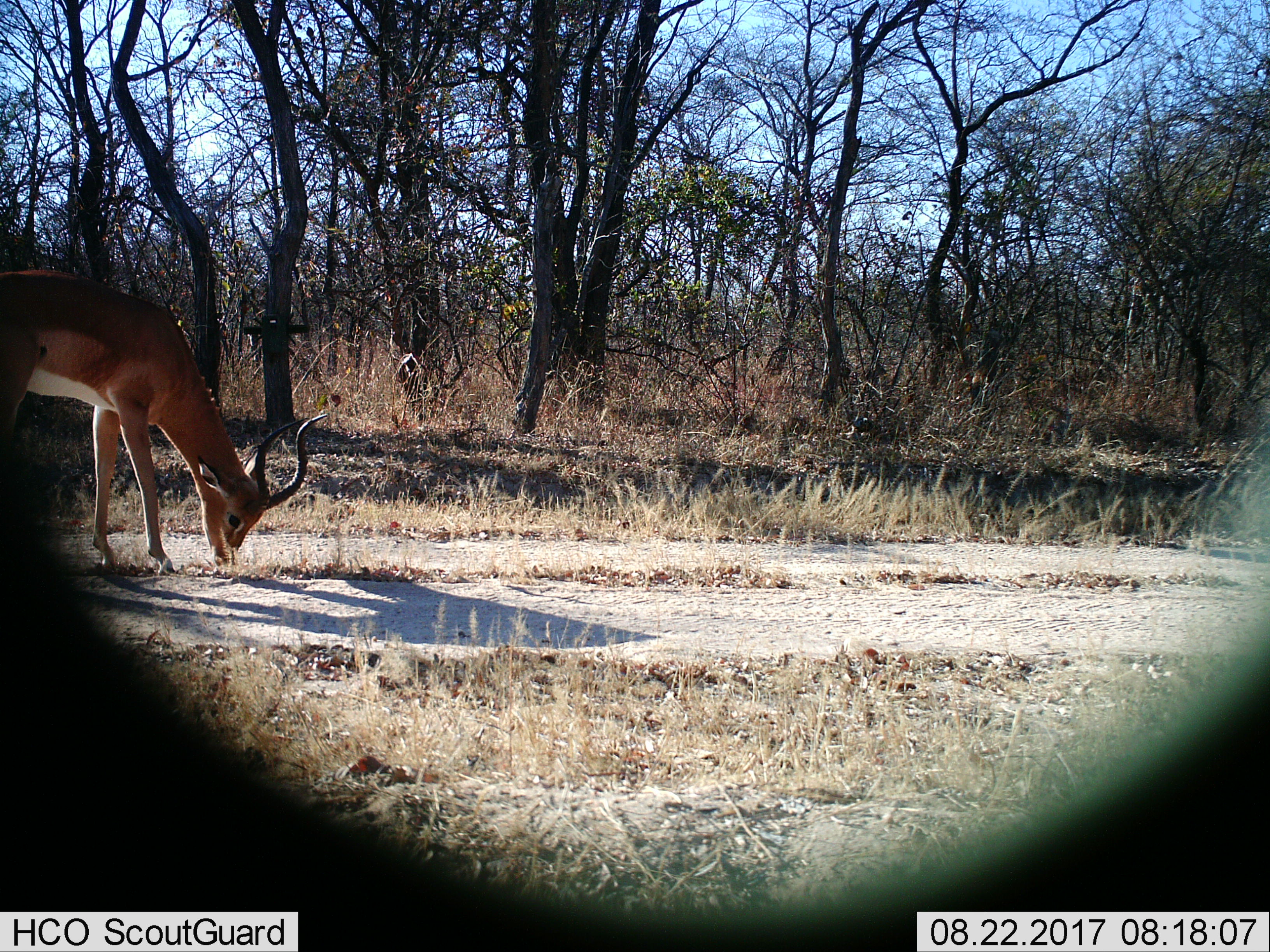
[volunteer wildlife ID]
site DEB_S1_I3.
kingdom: Animalia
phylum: Chordata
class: Mammalia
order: Artiodactyla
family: Bovidae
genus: Aepyceros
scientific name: Aepyceros melampus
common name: impala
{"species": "impala (Aepyceros melampus)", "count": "1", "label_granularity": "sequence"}